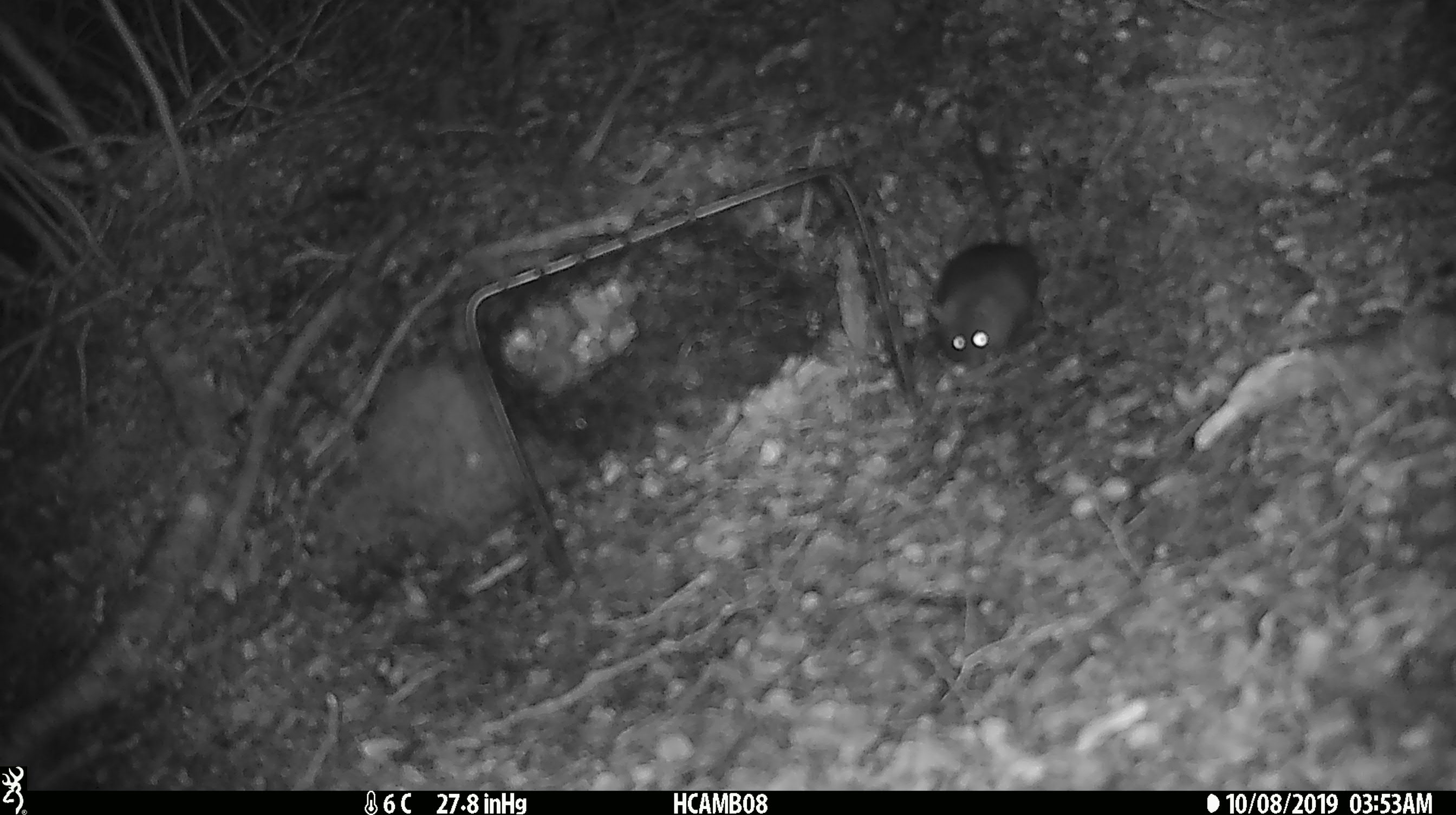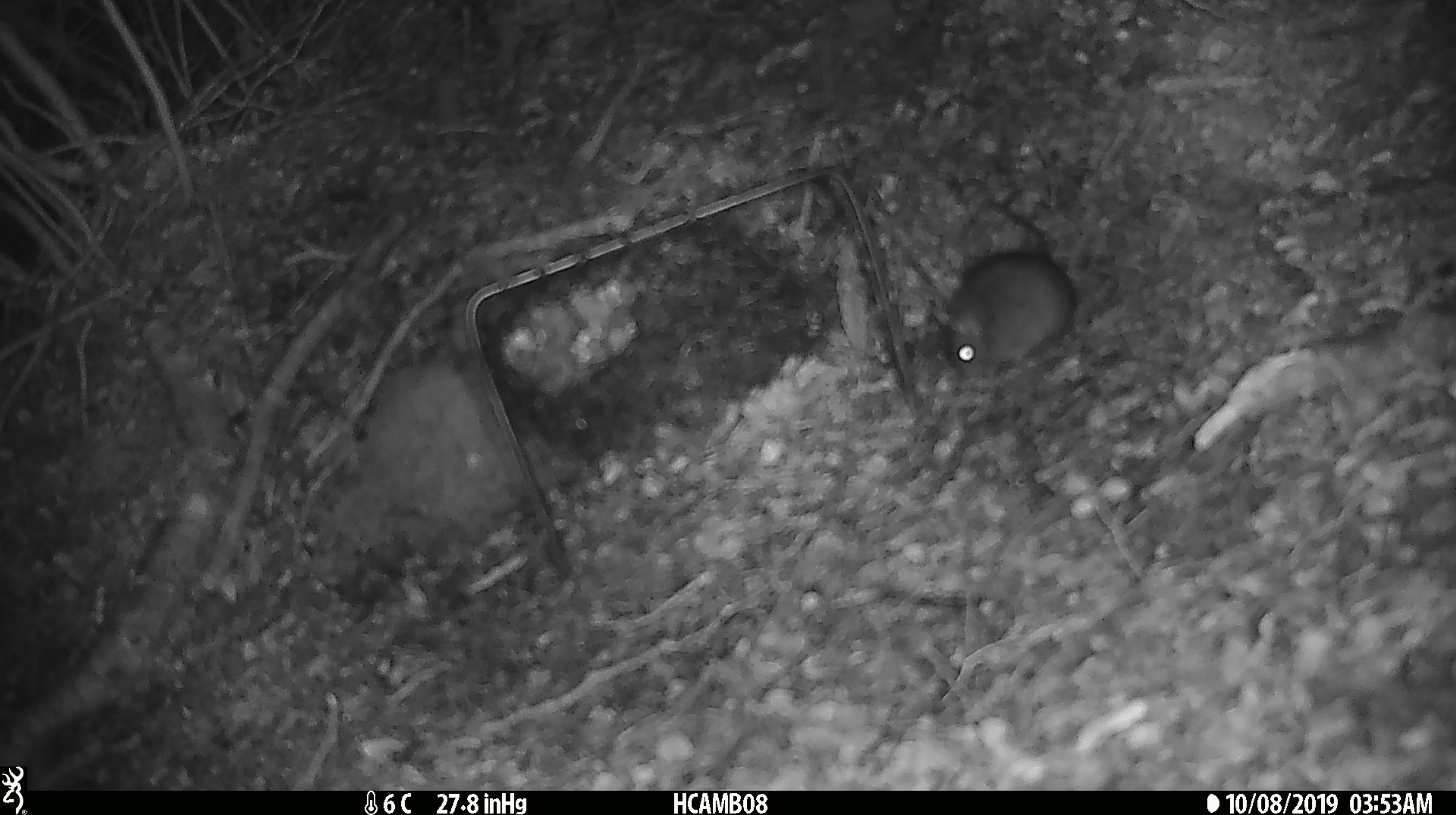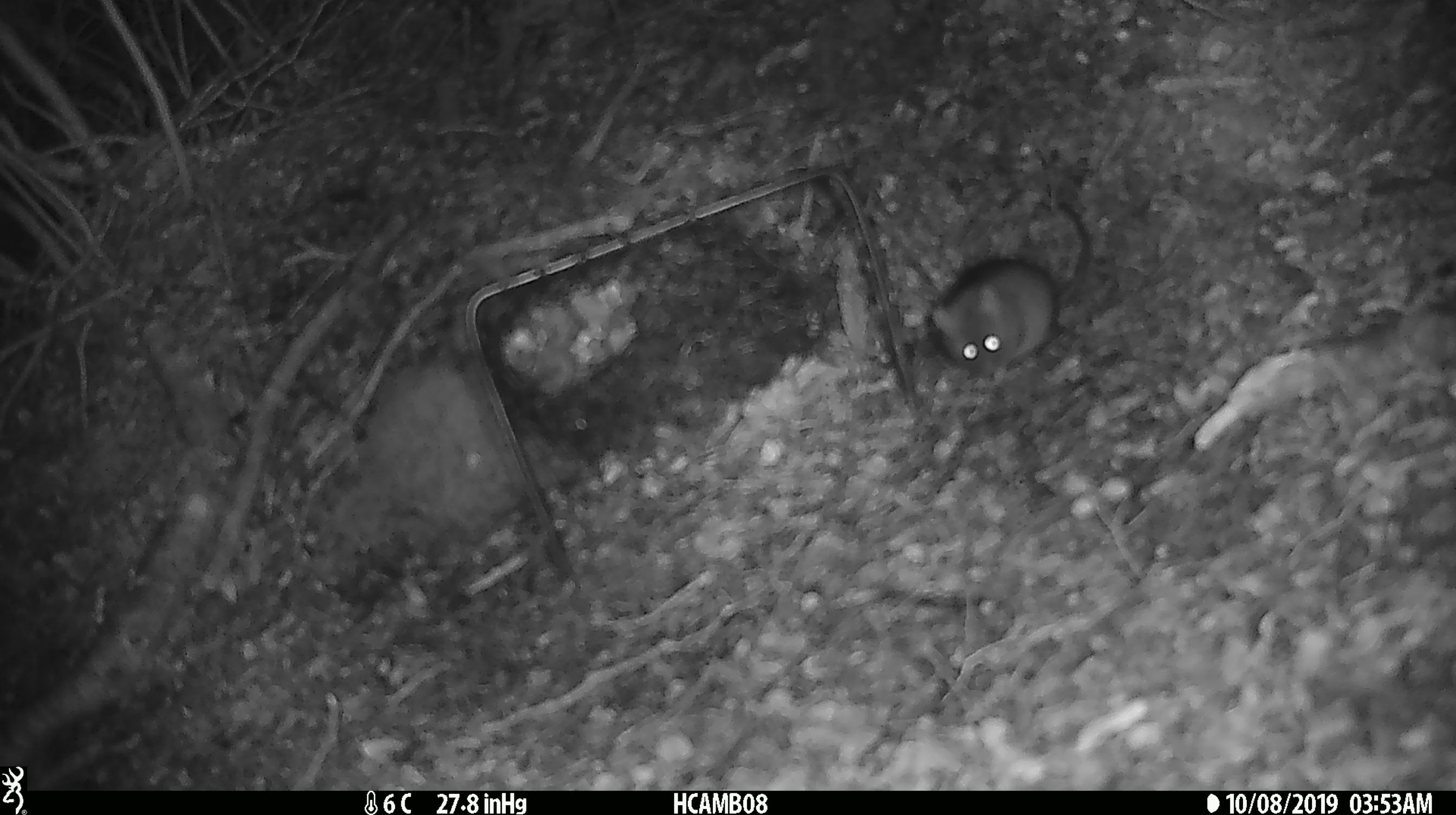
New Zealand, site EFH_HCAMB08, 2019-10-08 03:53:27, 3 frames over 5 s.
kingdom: Animalia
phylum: Chordata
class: Mammalia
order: Rodentia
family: Muridae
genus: Mus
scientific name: Mus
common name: mouse